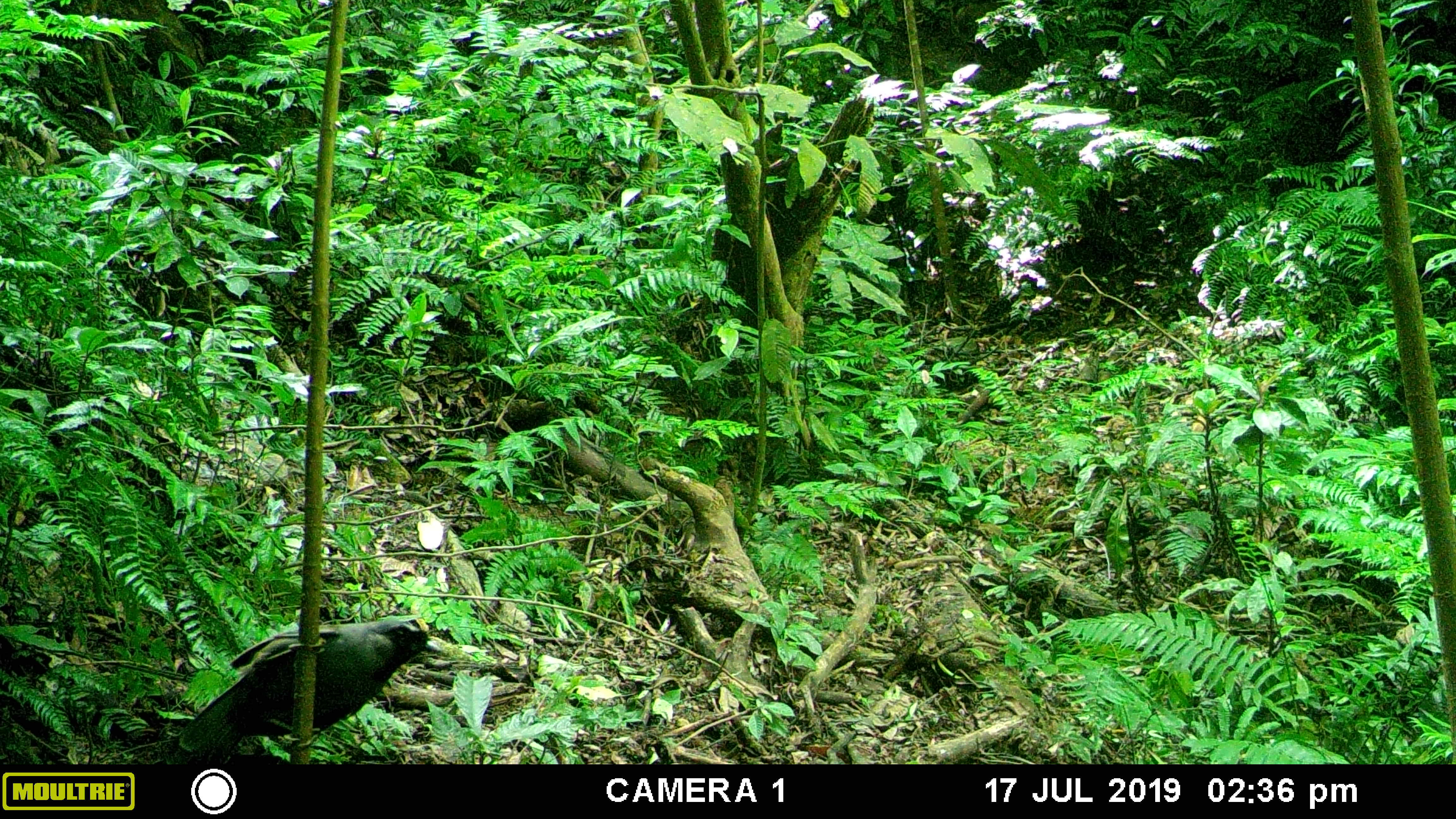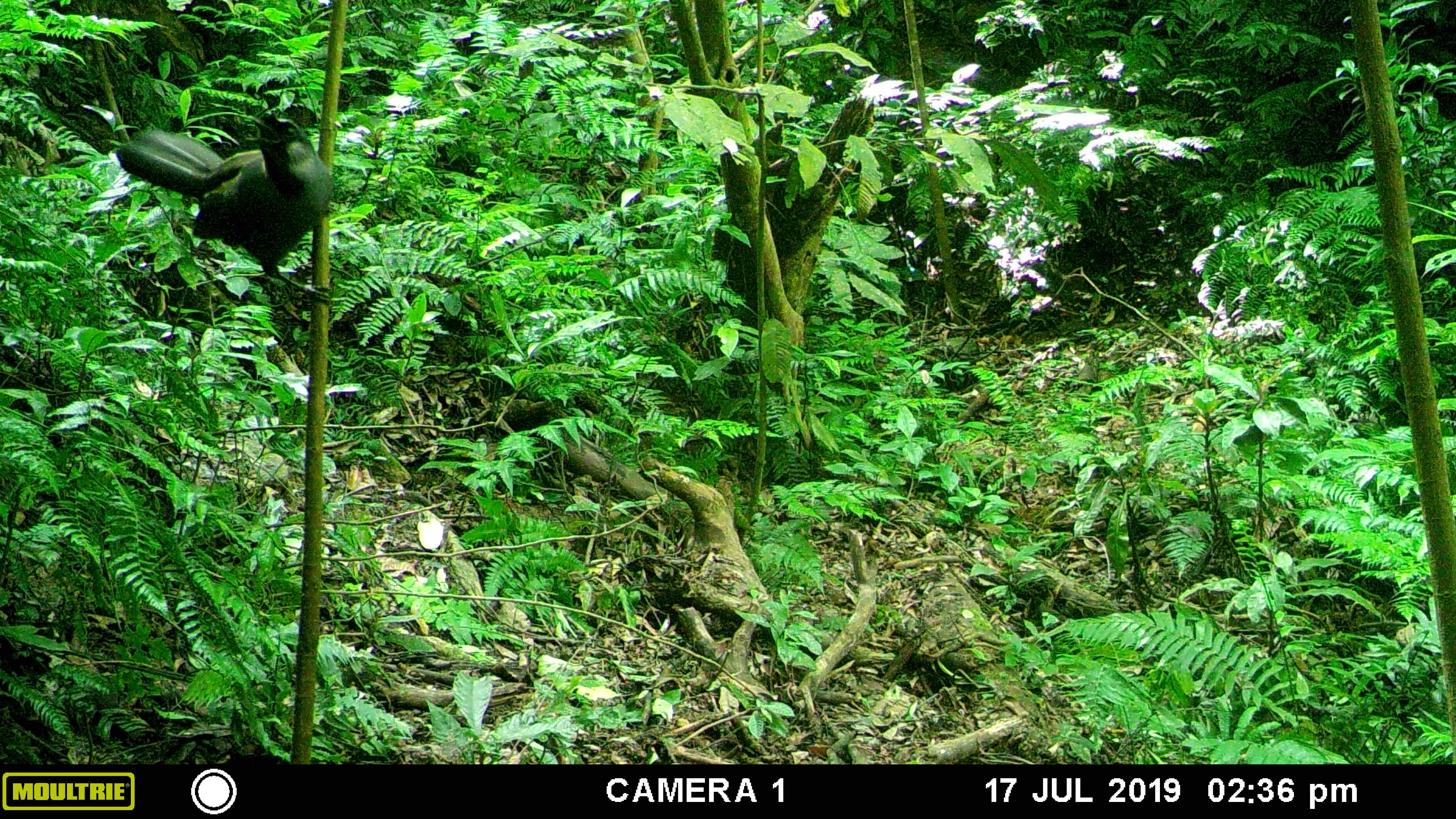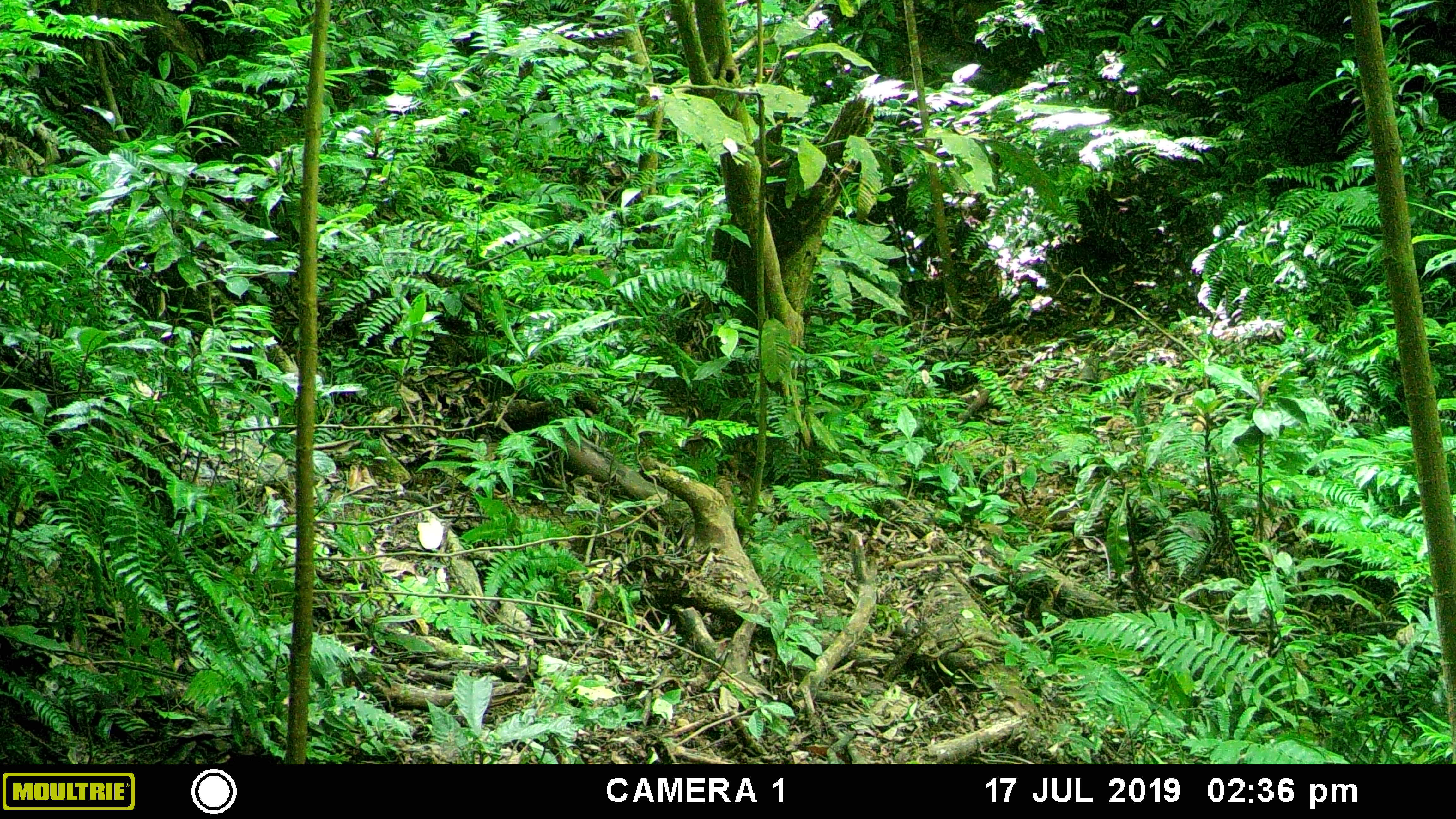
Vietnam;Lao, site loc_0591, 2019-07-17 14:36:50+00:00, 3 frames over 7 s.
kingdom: Animalia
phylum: Chordata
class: Aves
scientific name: Aves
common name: bird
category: unidentified bird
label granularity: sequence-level